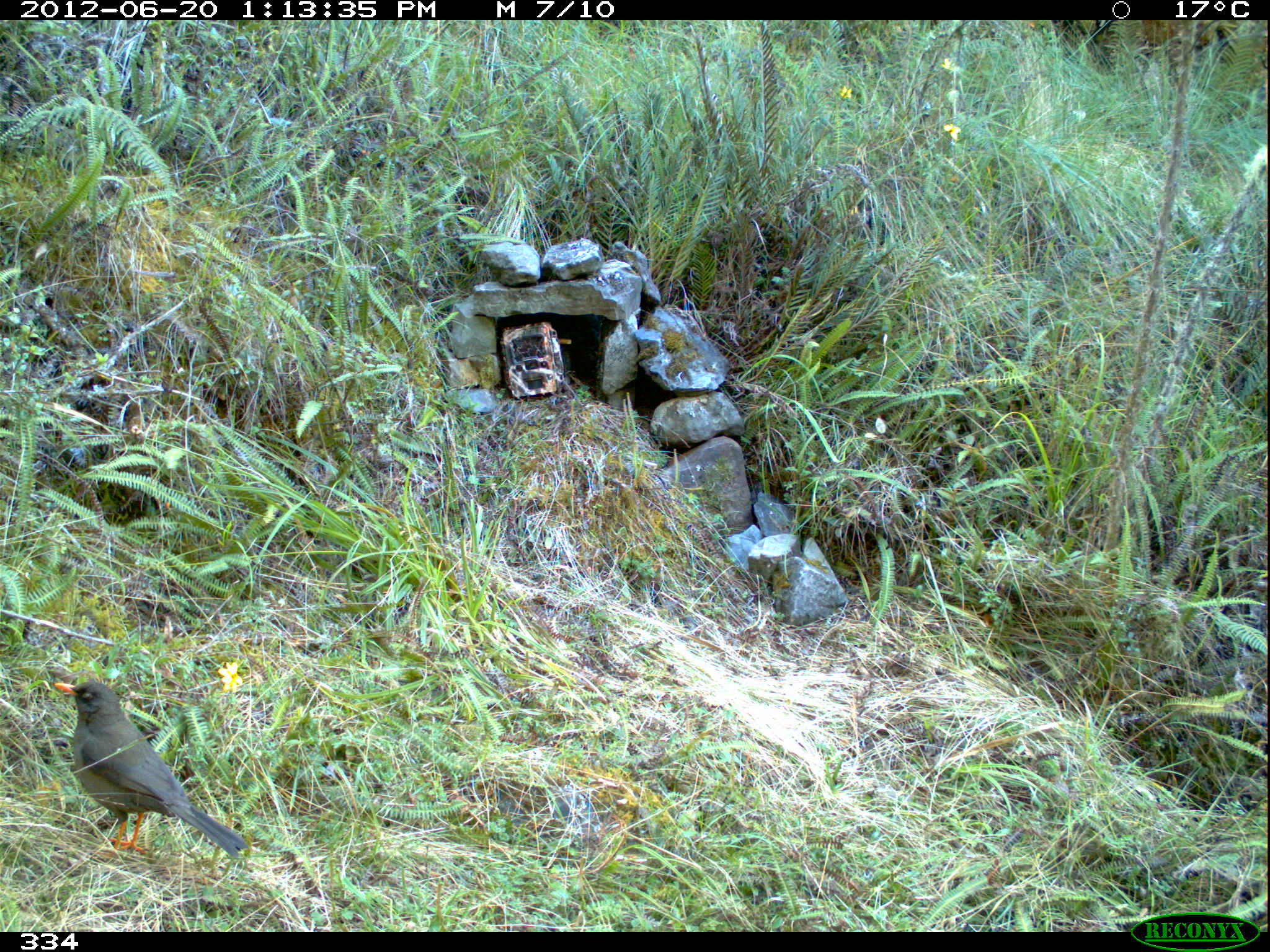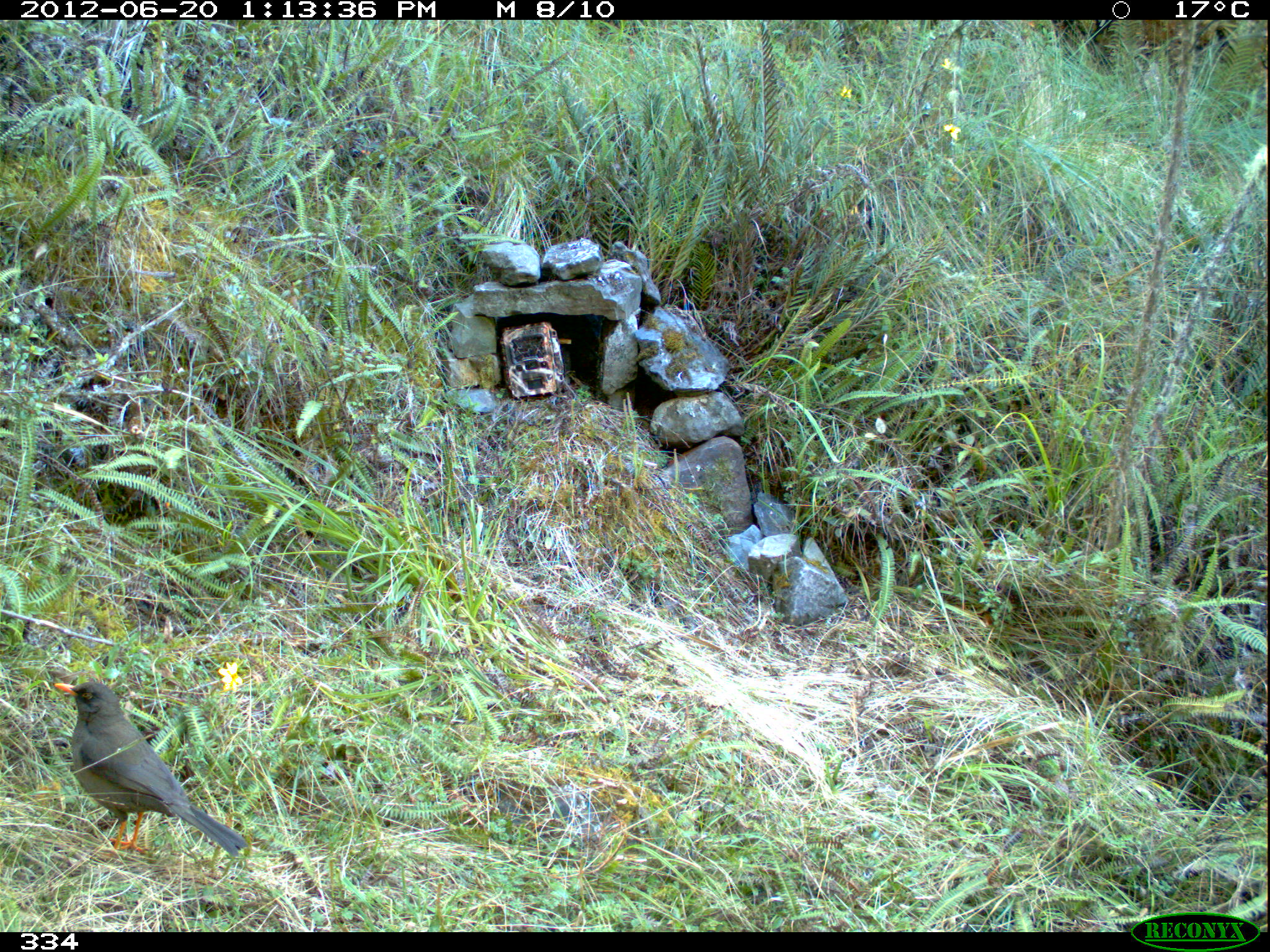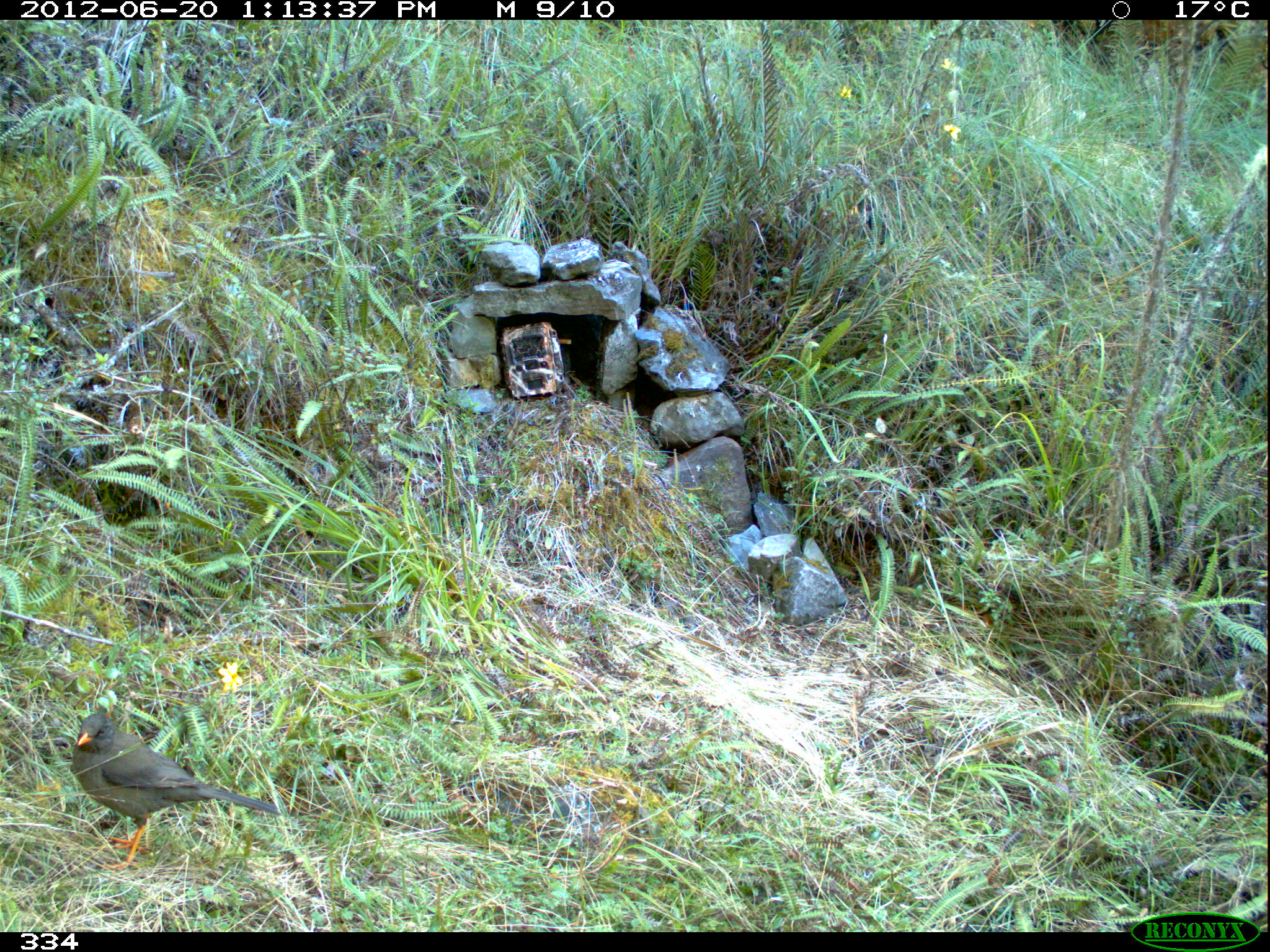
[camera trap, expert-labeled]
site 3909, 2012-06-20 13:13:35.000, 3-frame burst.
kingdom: Animalia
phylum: Chordata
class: Aves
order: Passeriformes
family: Turdidae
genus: Turdus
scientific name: Turdus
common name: true thrushes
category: turdus sp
Turdus sp (true thrushes) (Turdus).